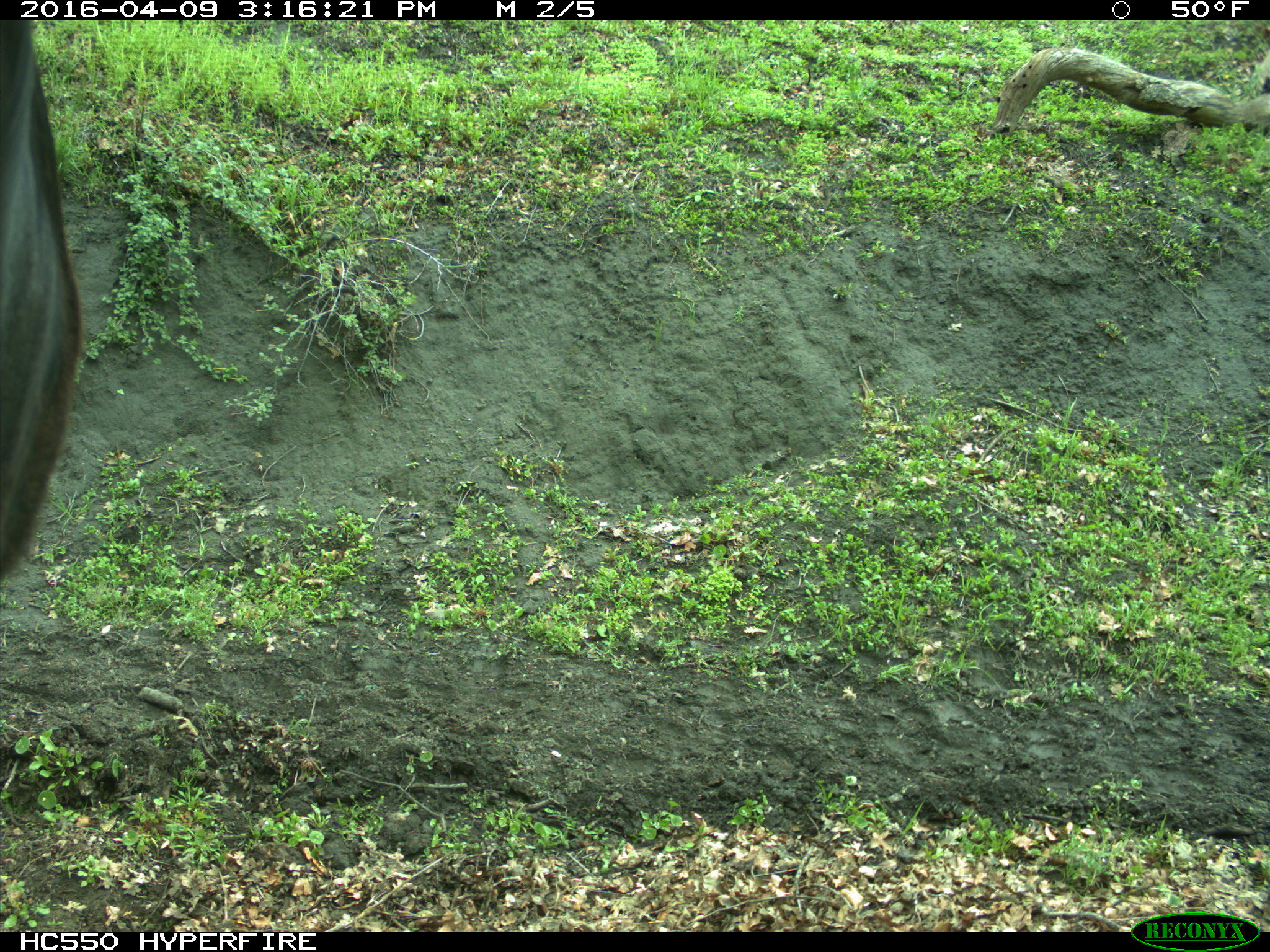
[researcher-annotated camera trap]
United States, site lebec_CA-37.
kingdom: Animalia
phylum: Chordata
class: Mammalia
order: Artiodactyla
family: Bovidae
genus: Bos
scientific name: Bos taurus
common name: domestic cow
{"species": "Bos taurus (domestic cow)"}